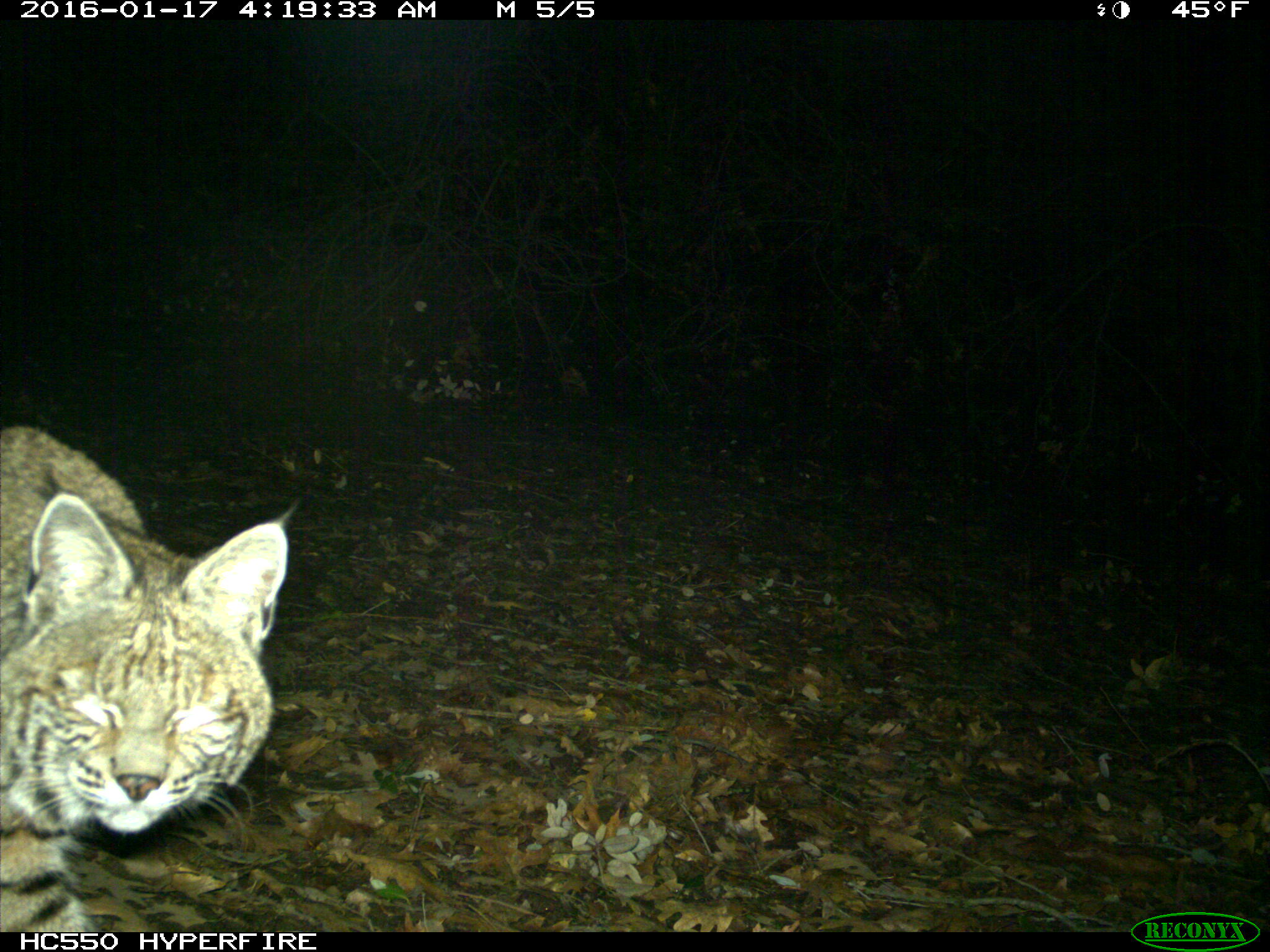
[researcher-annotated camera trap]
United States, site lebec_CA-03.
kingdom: Animalia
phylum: Chordata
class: Mammalia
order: Carnivora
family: Felidae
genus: Lynx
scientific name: Lynx rufus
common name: bobcat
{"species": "Lynx rufus (bobcat)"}